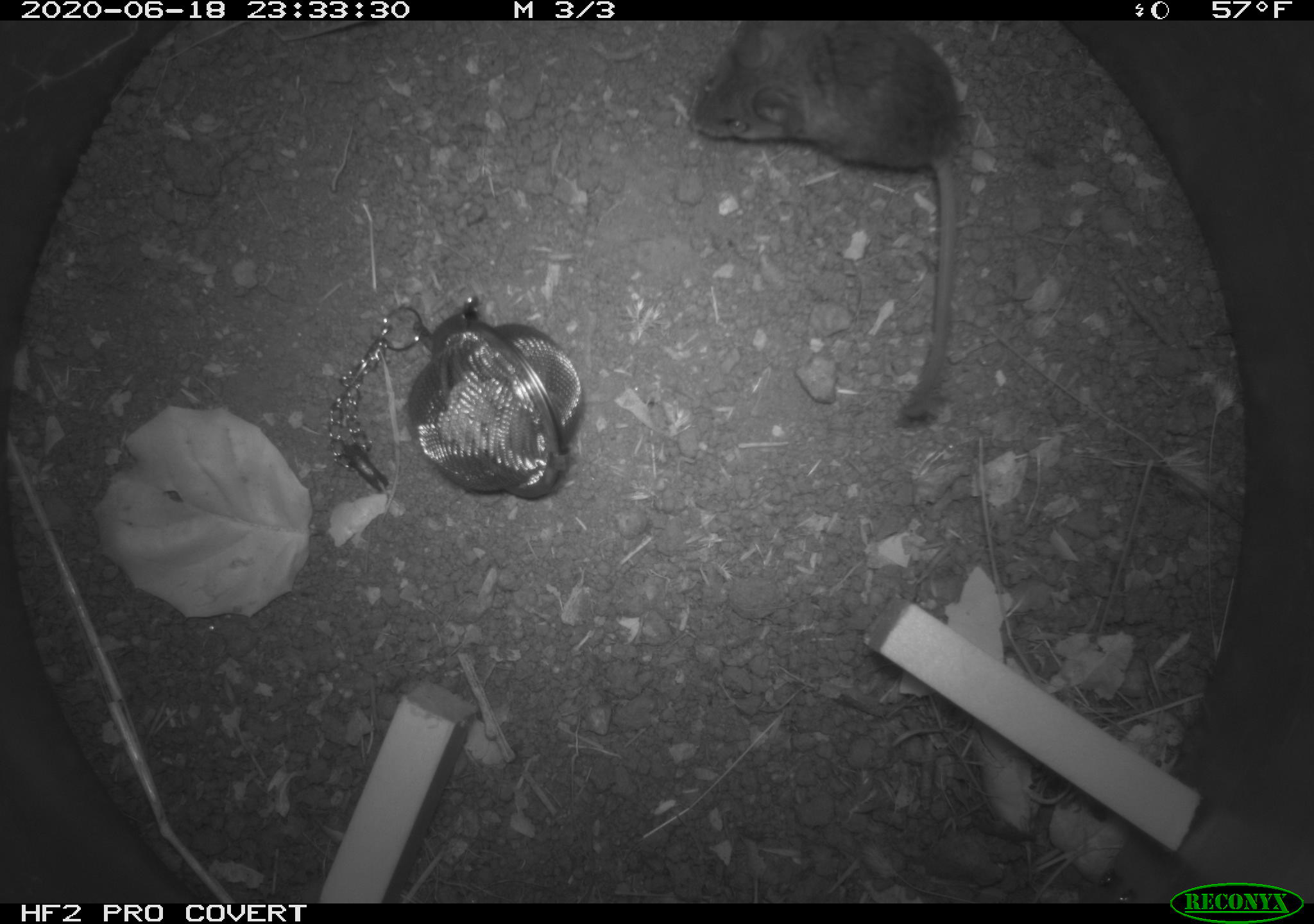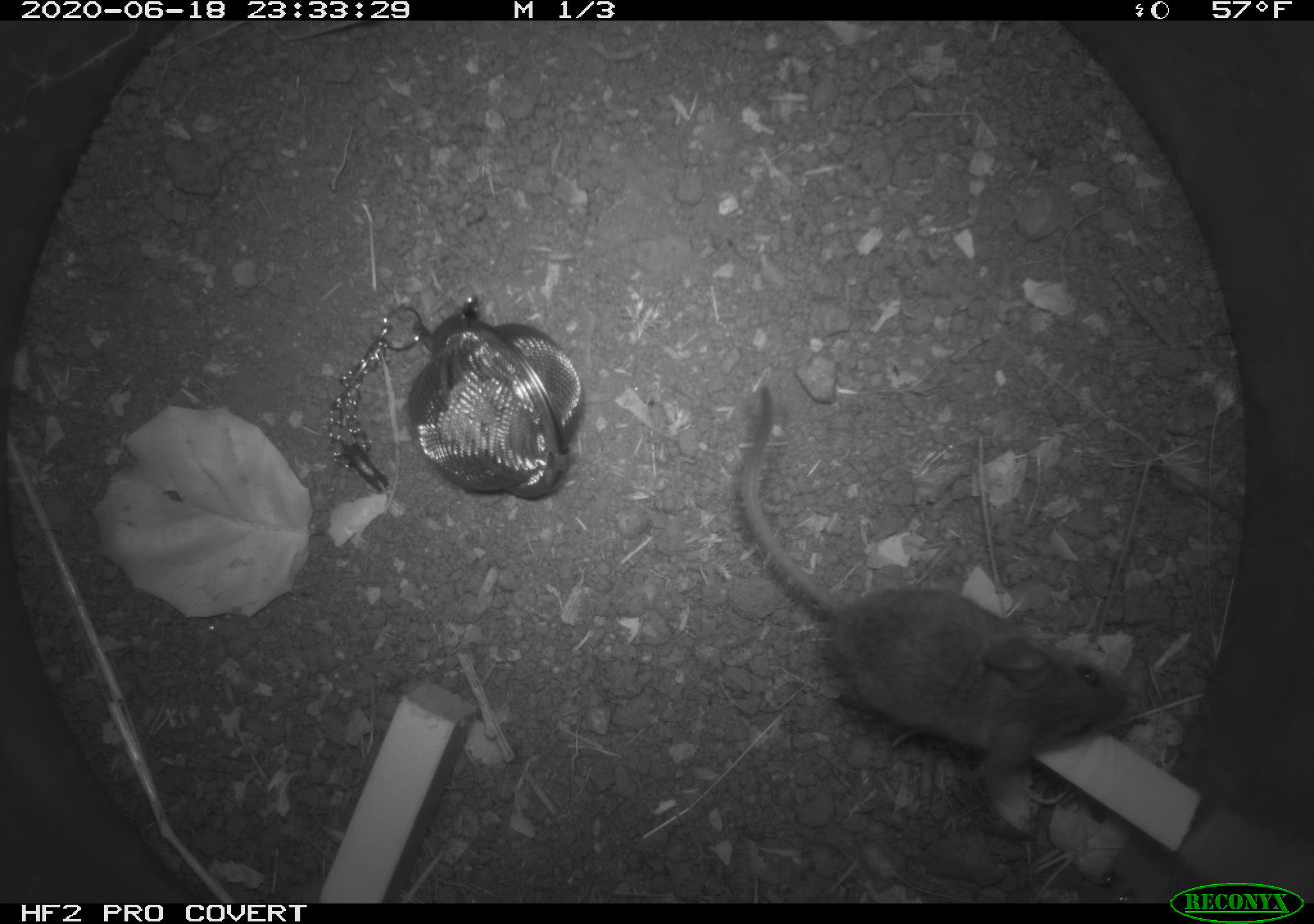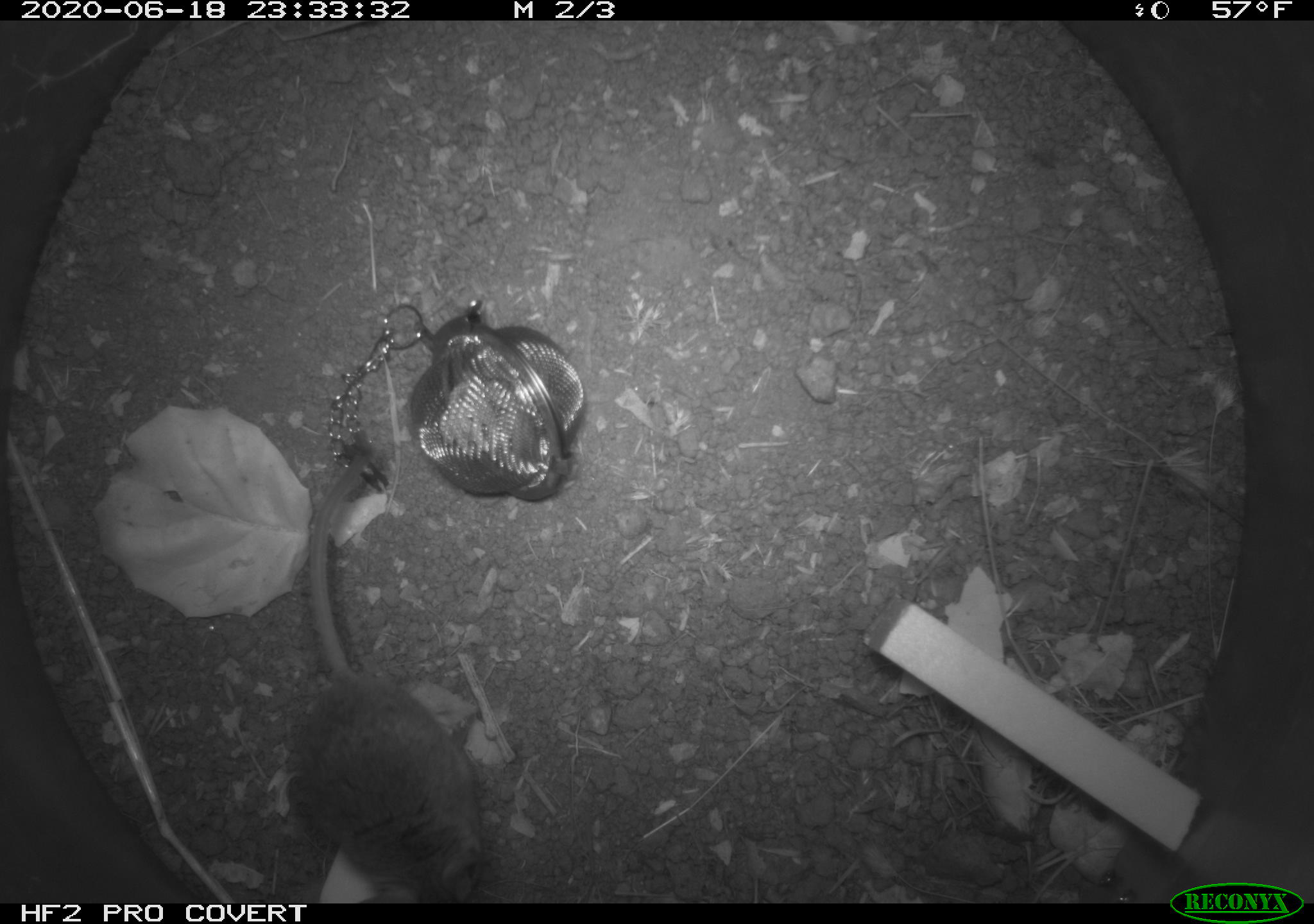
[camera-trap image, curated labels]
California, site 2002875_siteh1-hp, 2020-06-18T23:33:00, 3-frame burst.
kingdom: Animalia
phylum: Chordata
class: Mammalia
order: Rodentia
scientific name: Rodentia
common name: mouse species